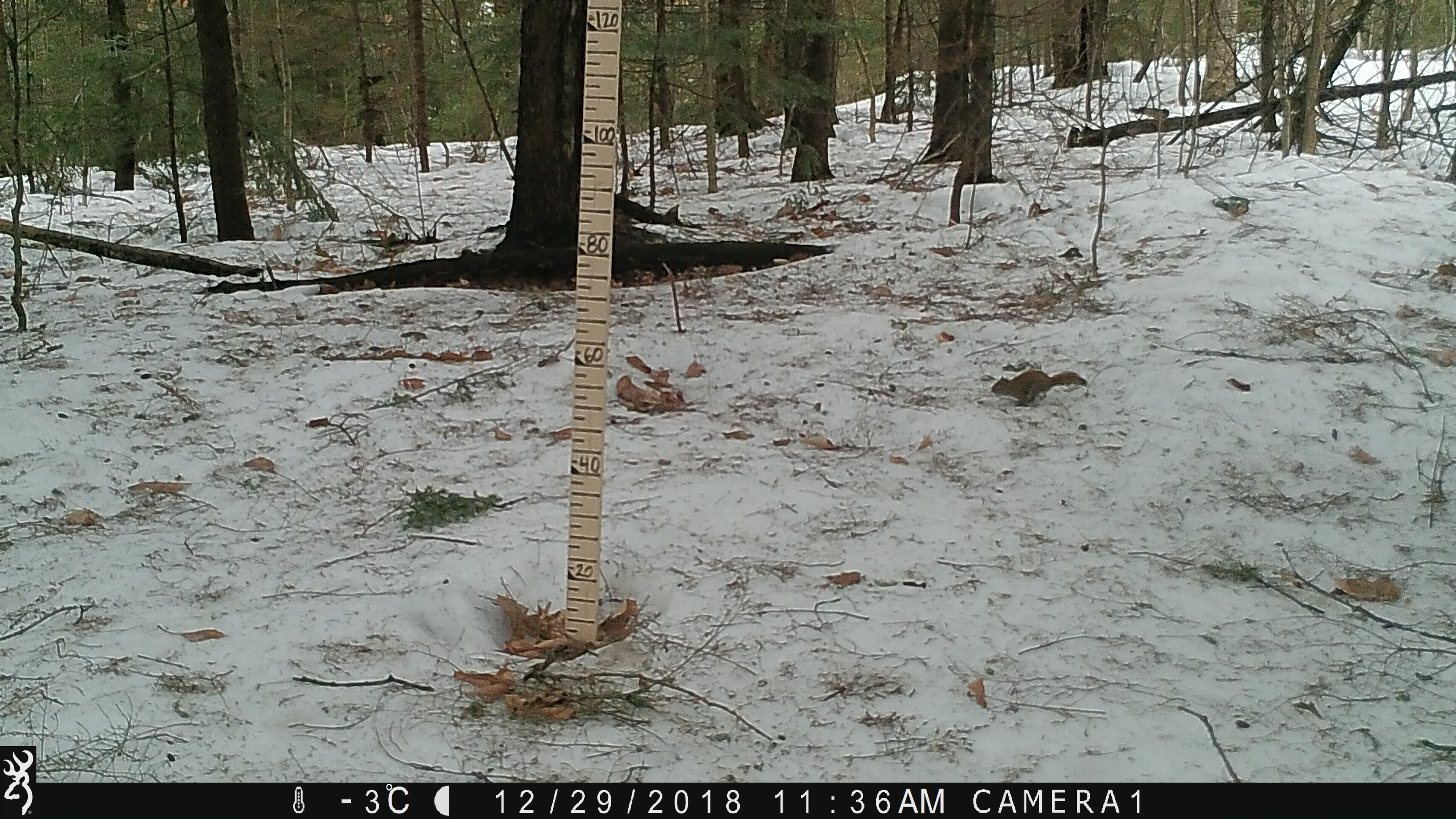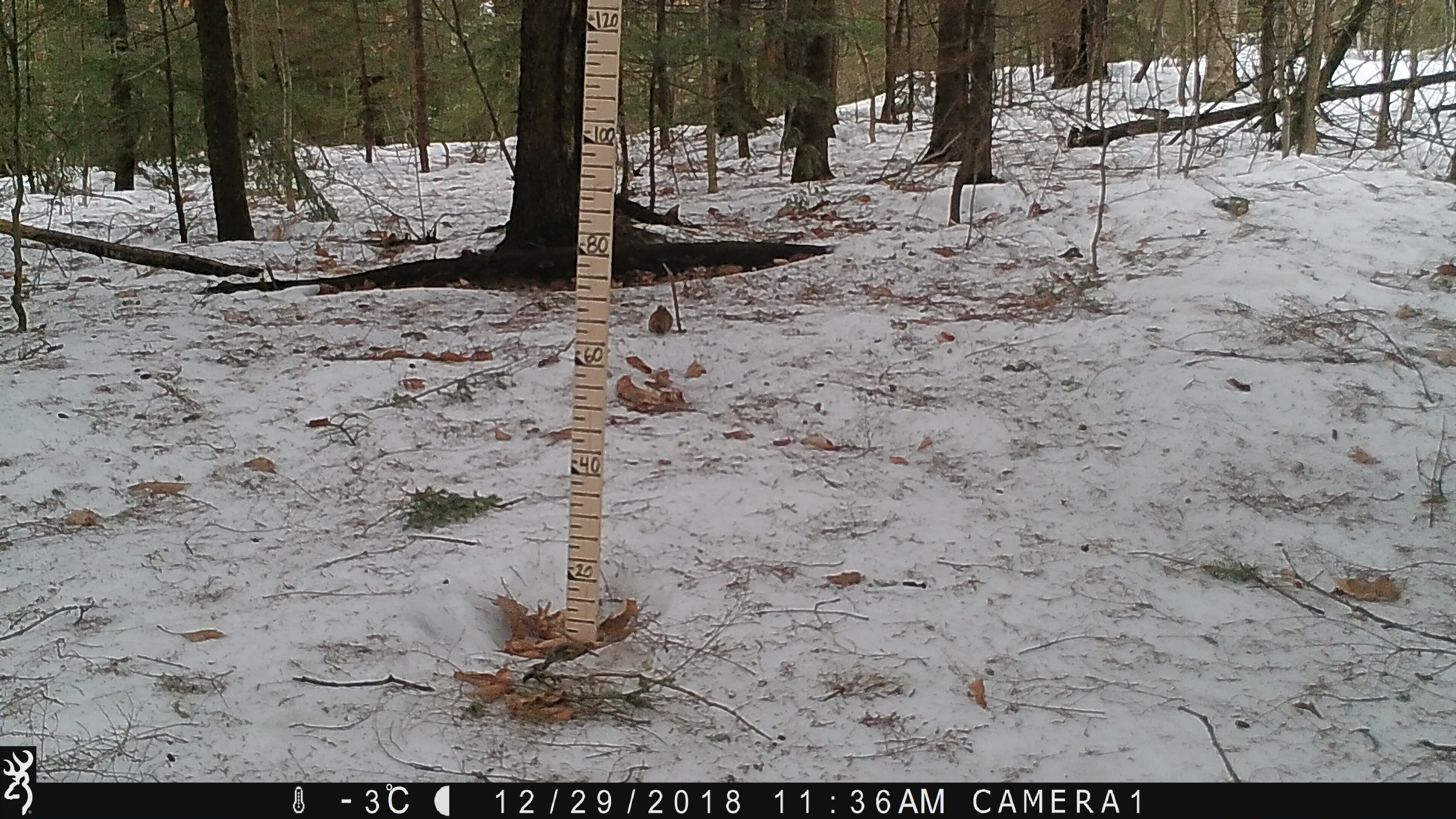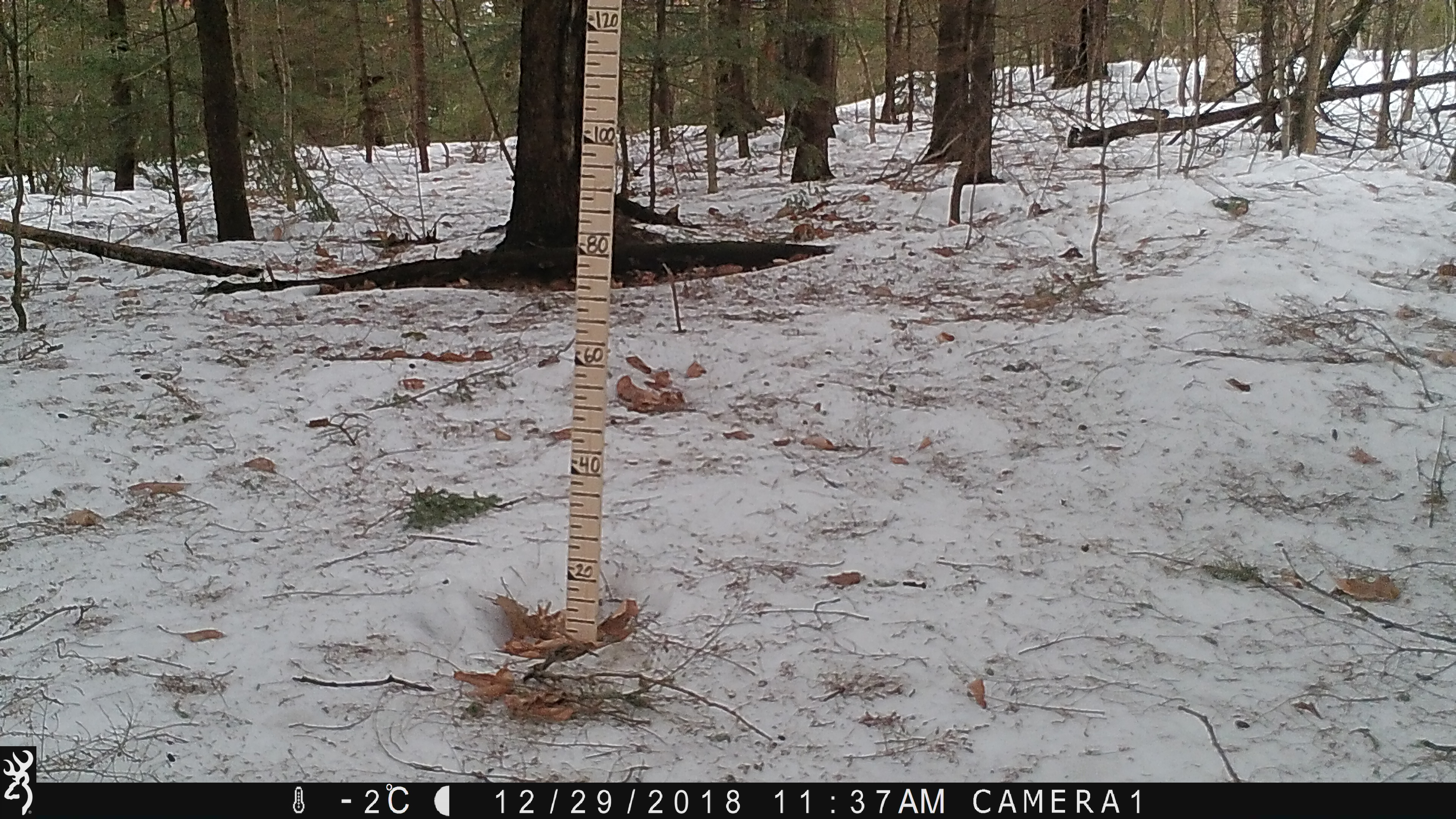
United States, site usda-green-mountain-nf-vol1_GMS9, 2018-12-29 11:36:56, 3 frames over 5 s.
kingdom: Animalia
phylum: Chordata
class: Mammalia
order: Rodentia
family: Sciuridae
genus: Tamiasciurus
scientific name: Tamiasciurus hudsonicus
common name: red squirrel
Red squirrel (Tamiasciurus hudsonicus).